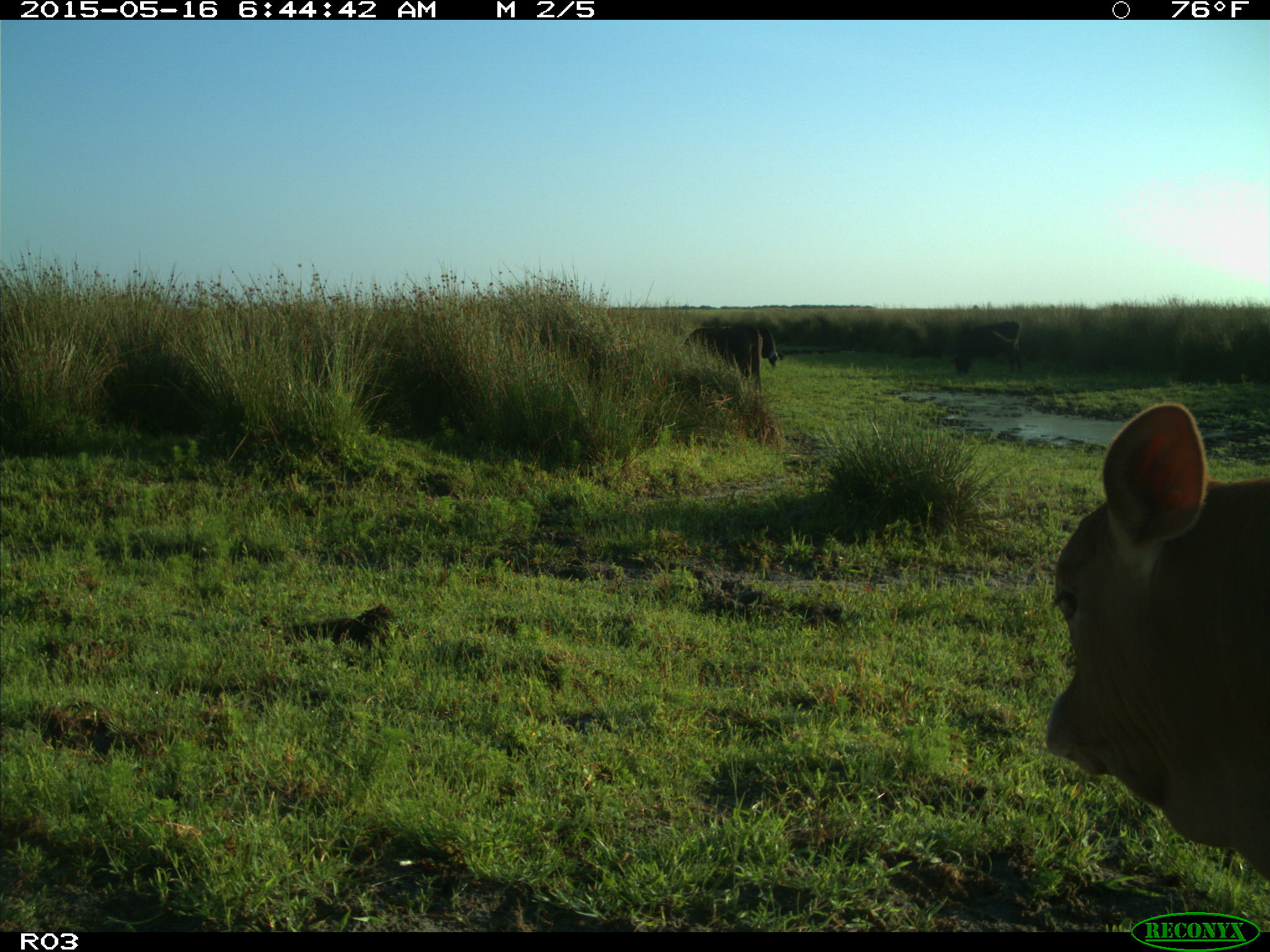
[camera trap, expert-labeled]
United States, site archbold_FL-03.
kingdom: Animalia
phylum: Chordata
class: Mammalia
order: Artiodactyla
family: Bovidae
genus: Bos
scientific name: Bos taurus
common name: domestic cow